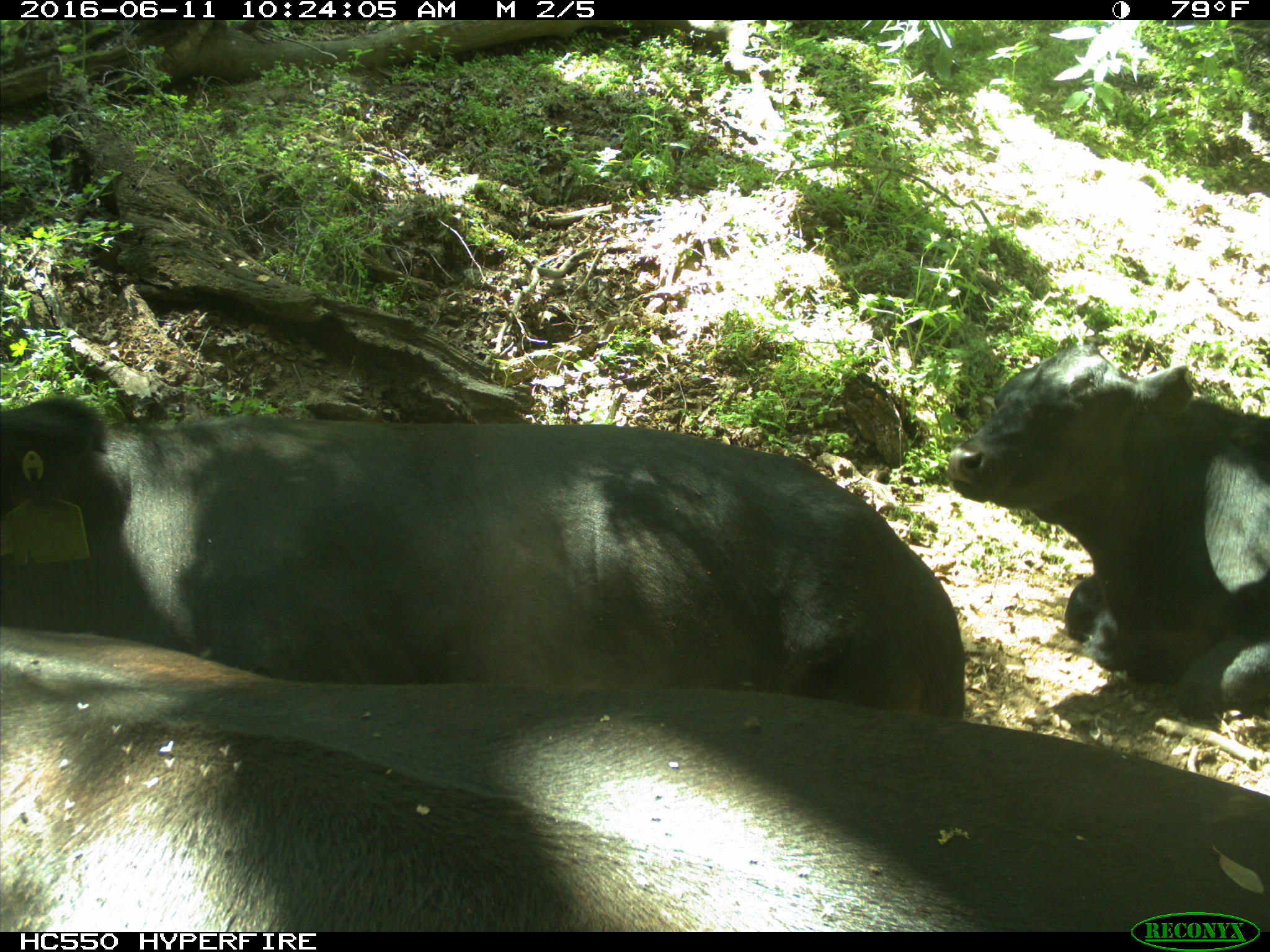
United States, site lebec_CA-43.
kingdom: Animalia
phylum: Chordata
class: Mammalia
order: Artiodactyla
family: Bovidae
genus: Bos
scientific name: Bos taurus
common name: domestic cow